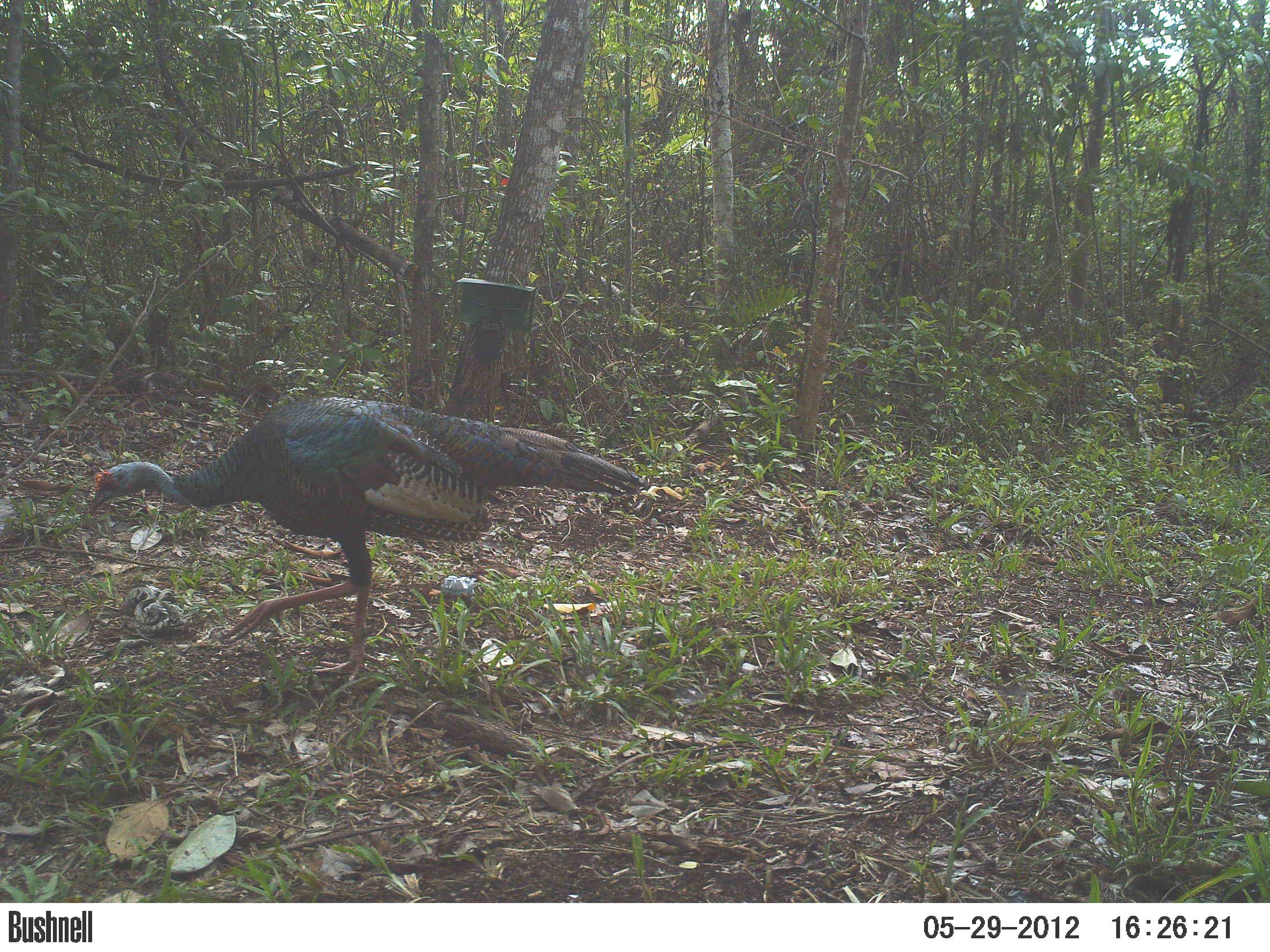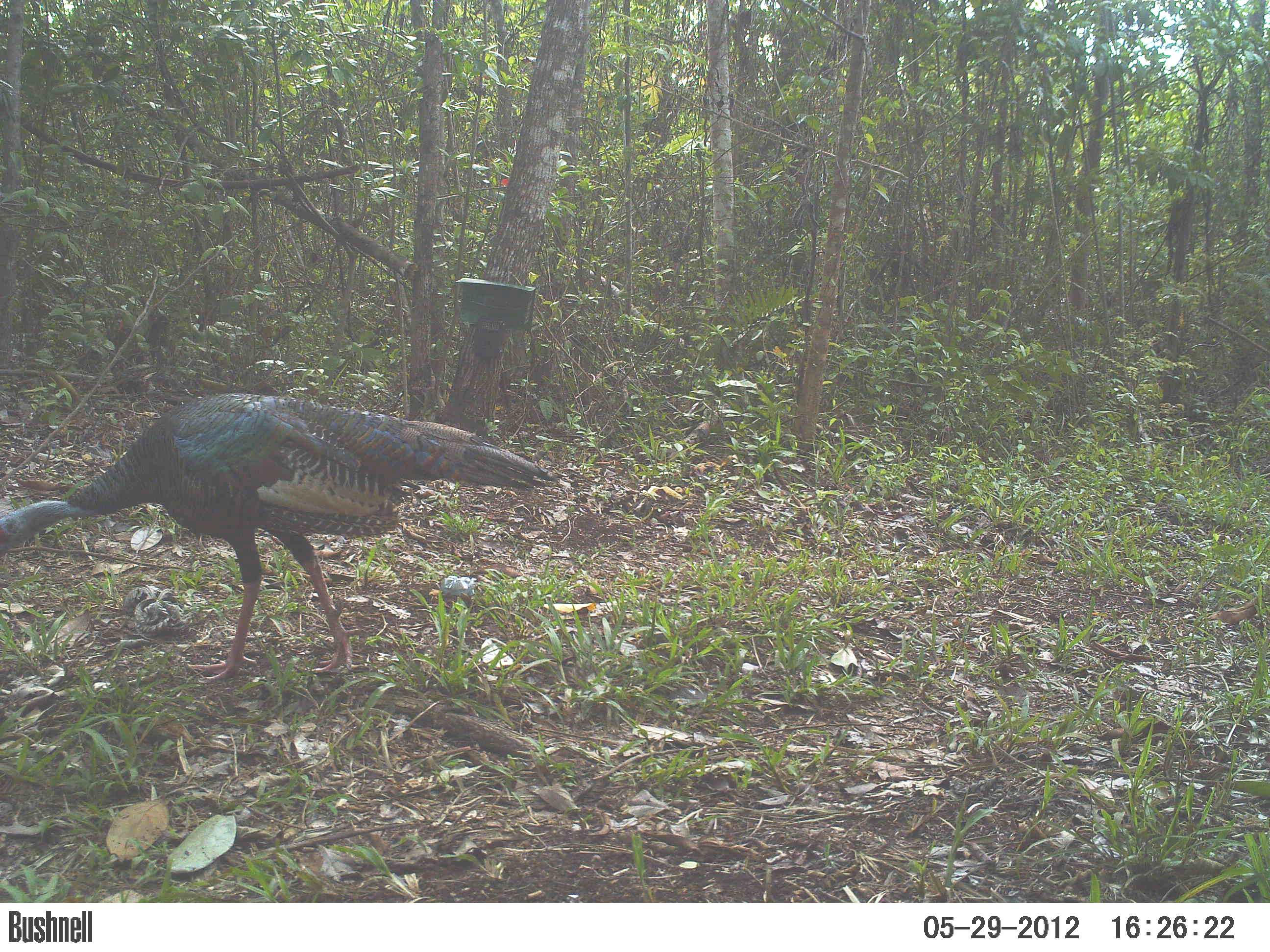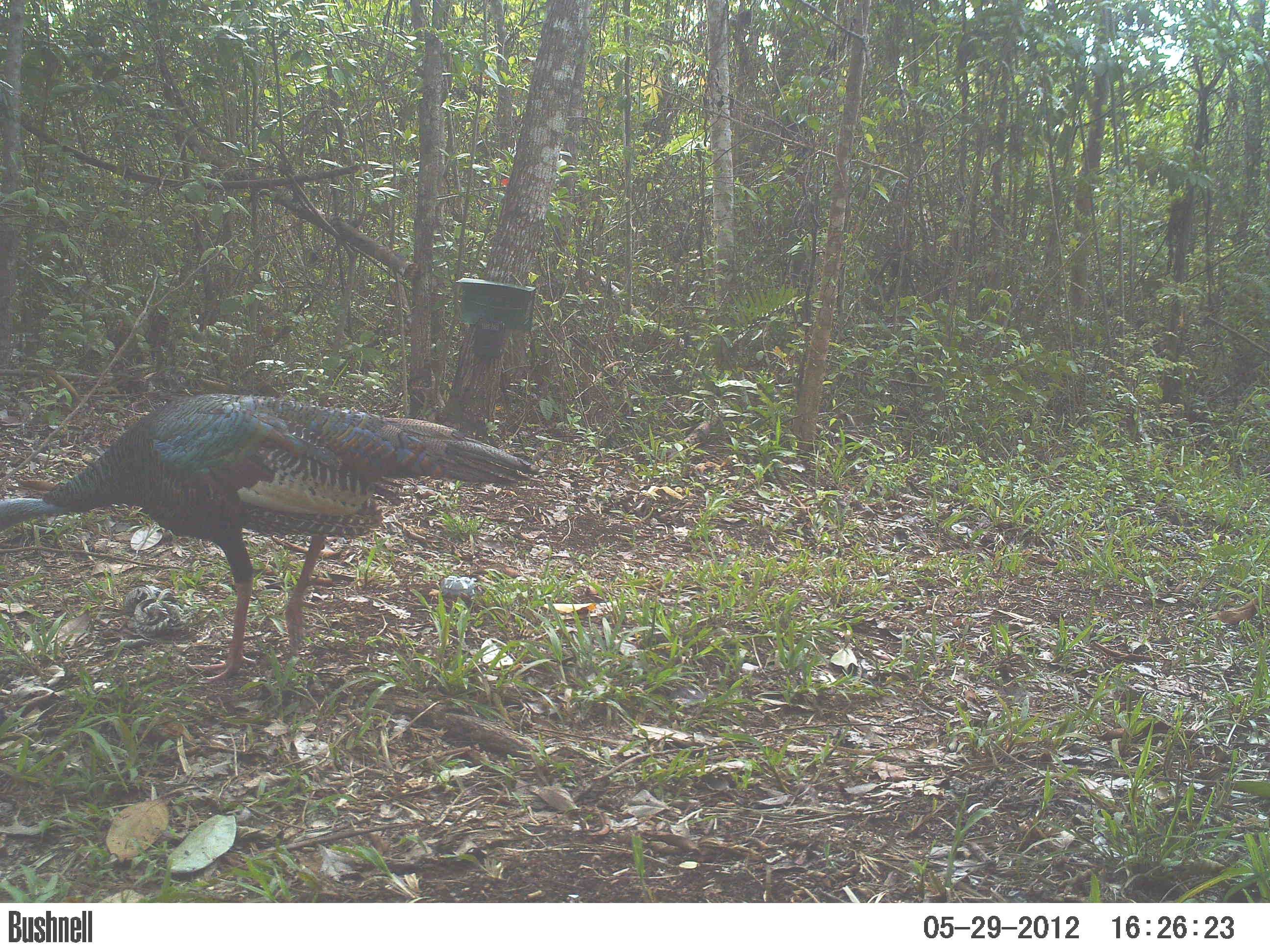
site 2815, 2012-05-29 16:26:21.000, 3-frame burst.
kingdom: Animalia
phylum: Chordata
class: Aves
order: Galliformes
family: Phasianidae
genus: Meleagris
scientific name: Meleagris ocellata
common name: ocellated turkey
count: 3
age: adult